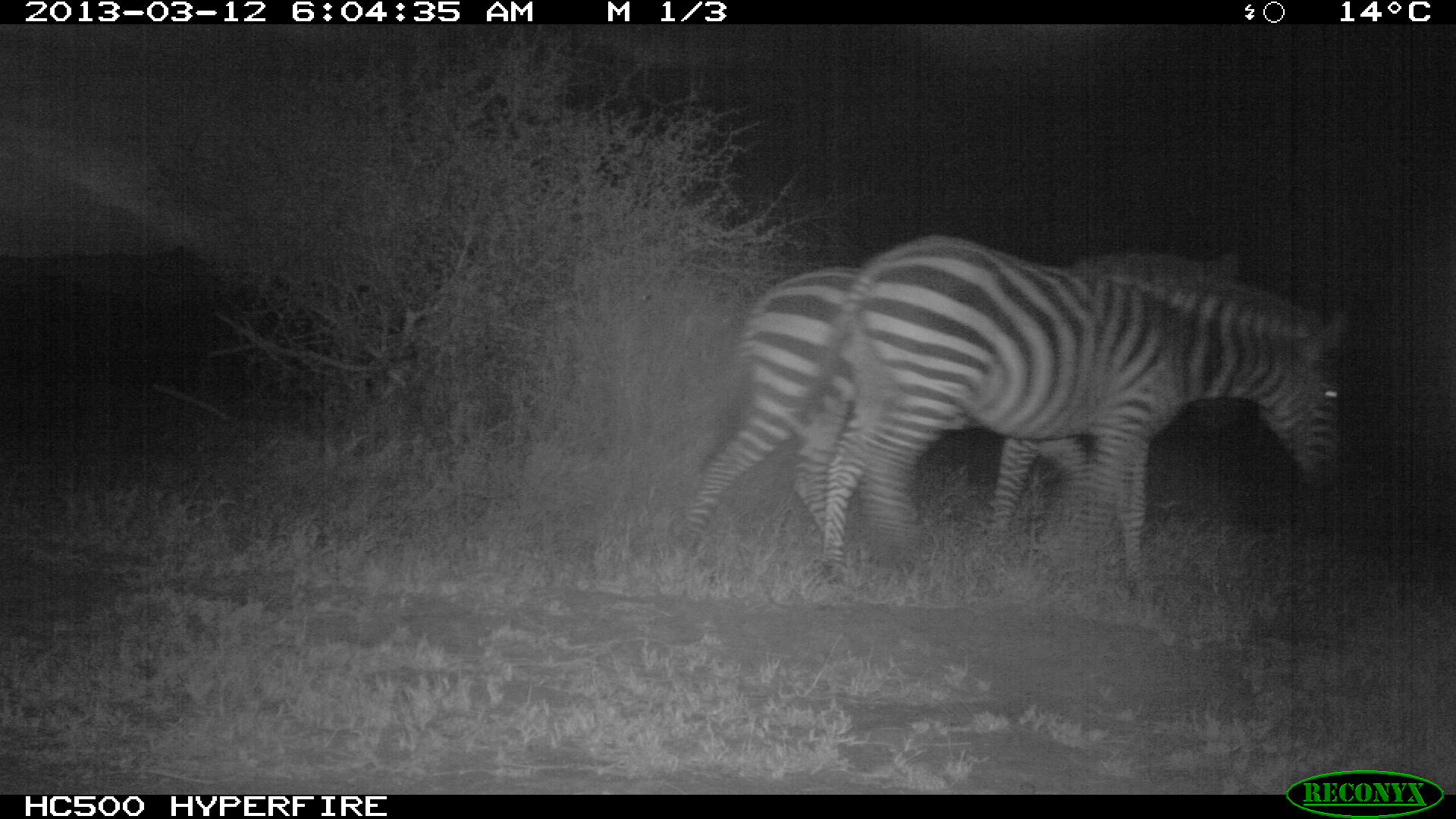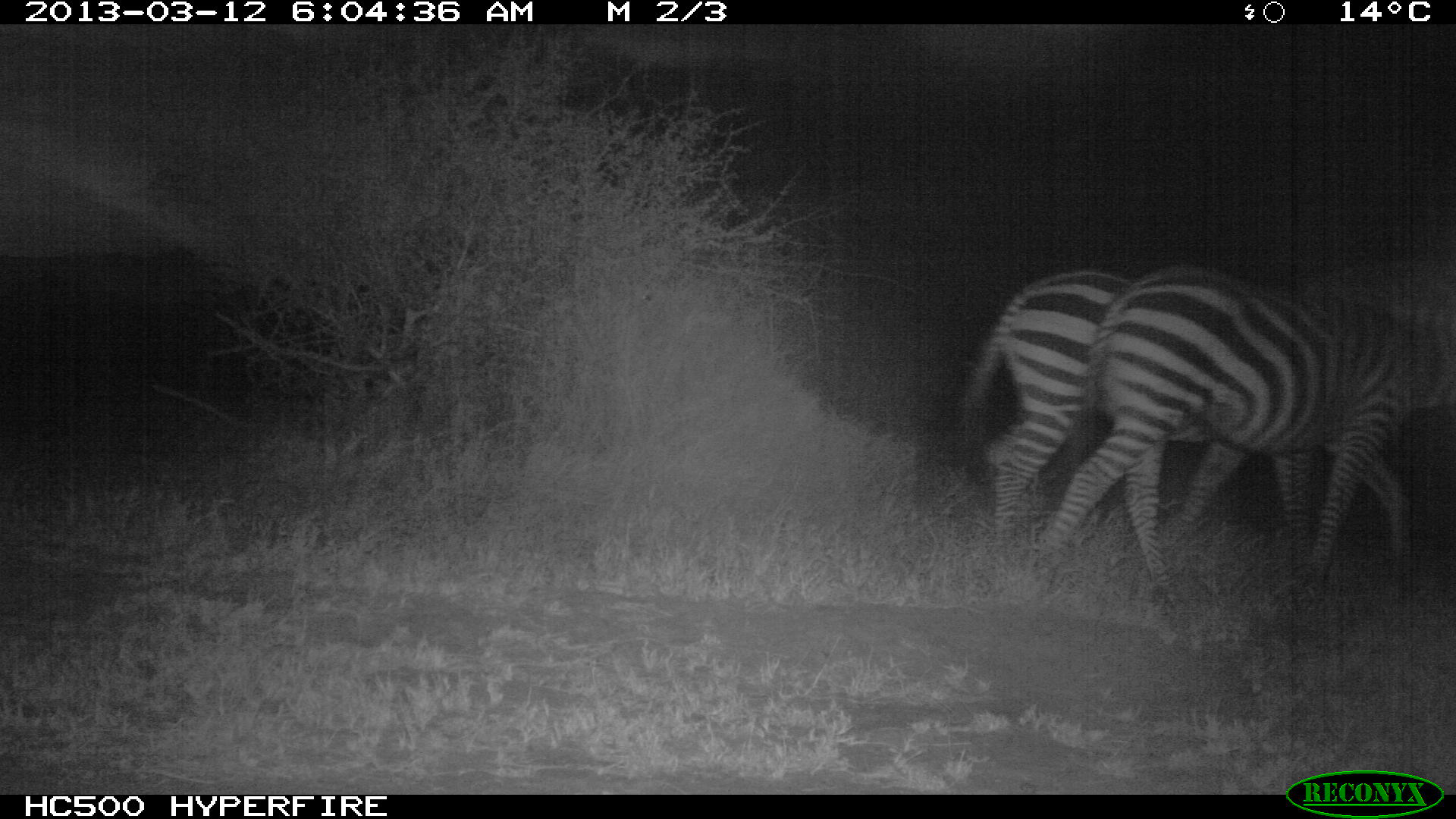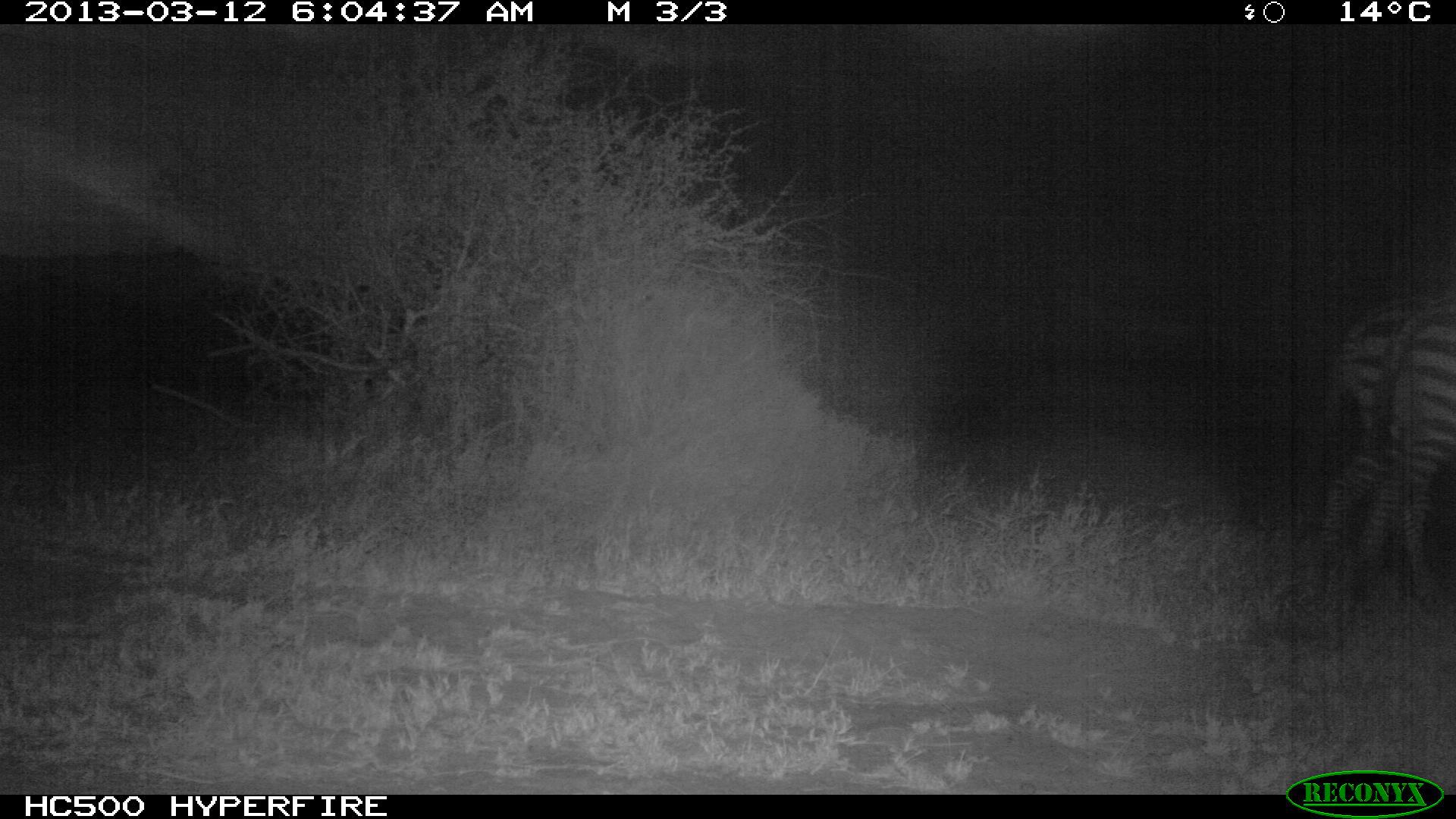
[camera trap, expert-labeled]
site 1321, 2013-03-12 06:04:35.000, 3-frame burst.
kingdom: Animalia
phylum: Chordata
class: Mammalia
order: Perissodactyla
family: Equidae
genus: Equus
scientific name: Equus quagga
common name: plains zebra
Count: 2.